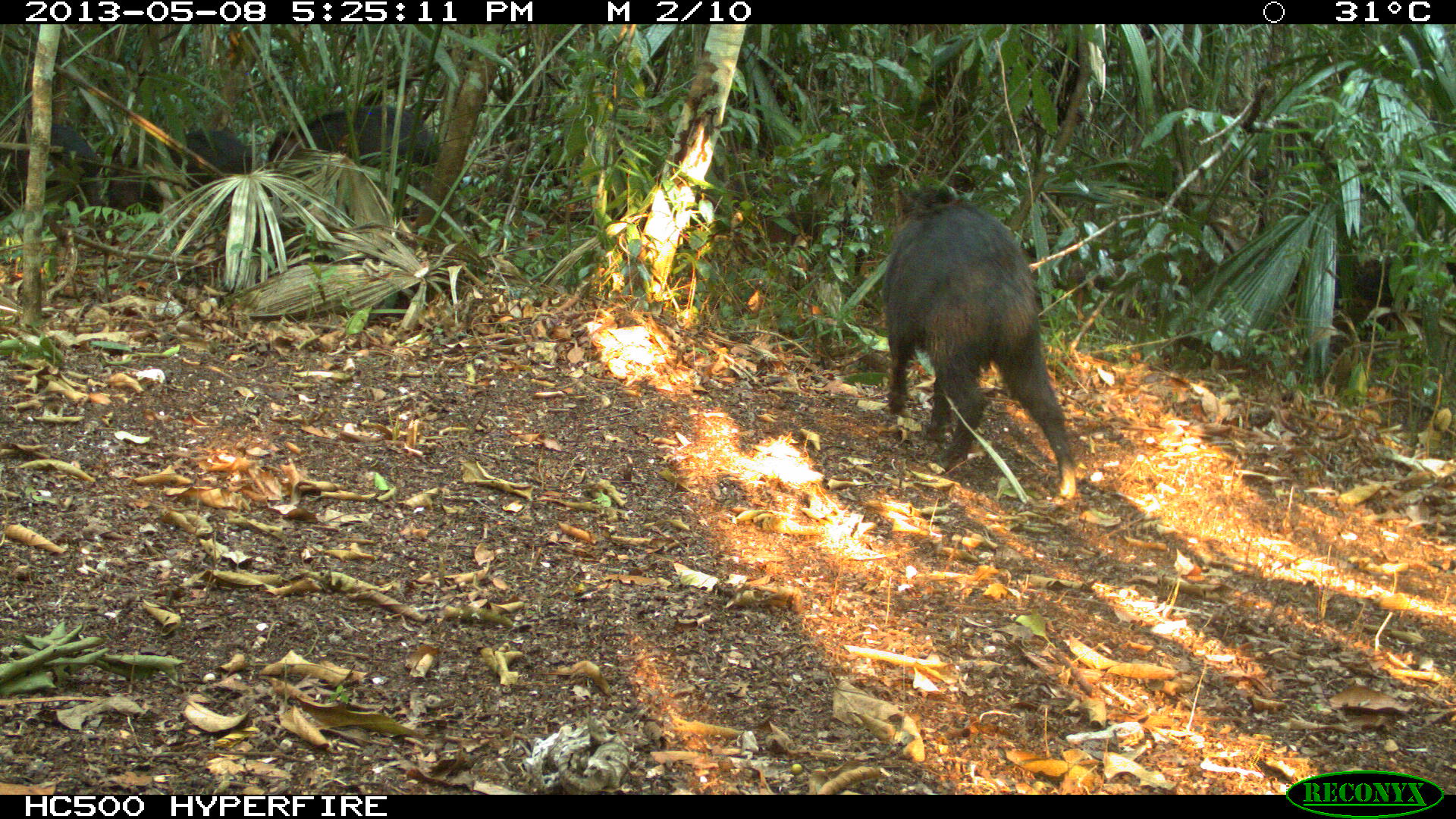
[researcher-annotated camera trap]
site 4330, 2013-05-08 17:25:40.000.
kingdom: Animalia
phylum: Chordata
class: Mammalia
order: Artiodactyla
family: Tayassuidae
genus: Tayassu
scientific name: Tayassu pecari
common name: white-lipped peccary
Tayassu pecari (white-lipped peccary), count 4.